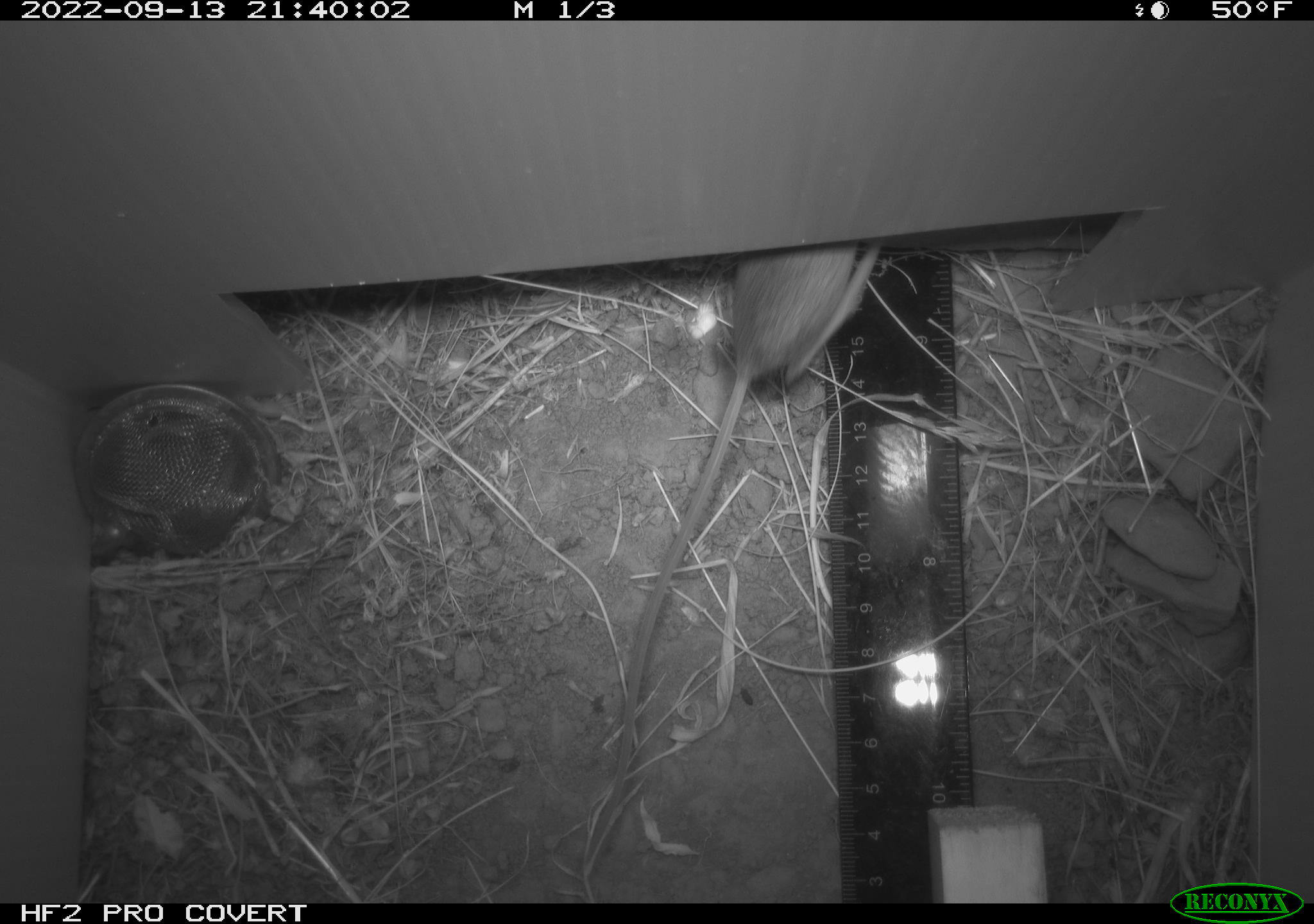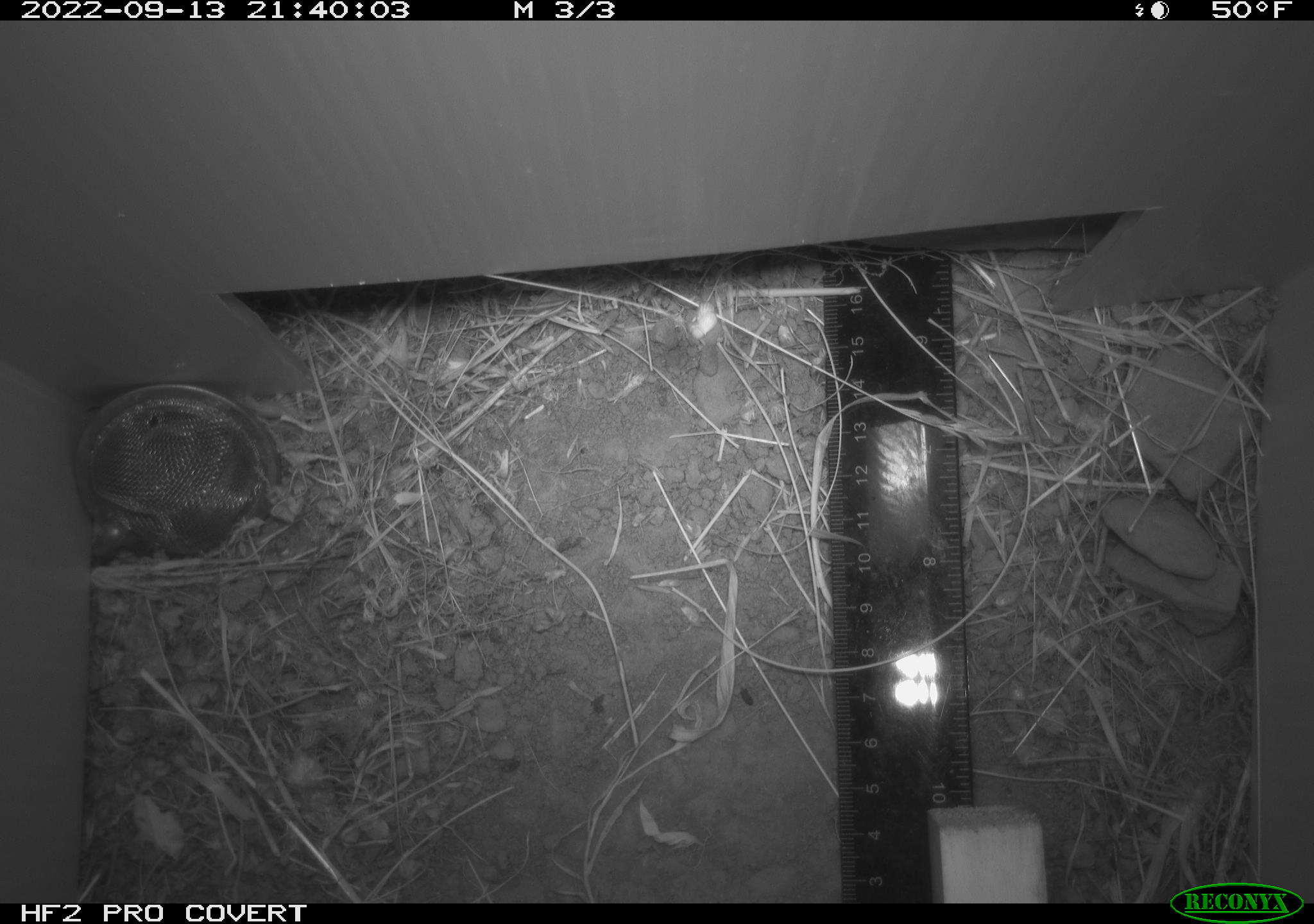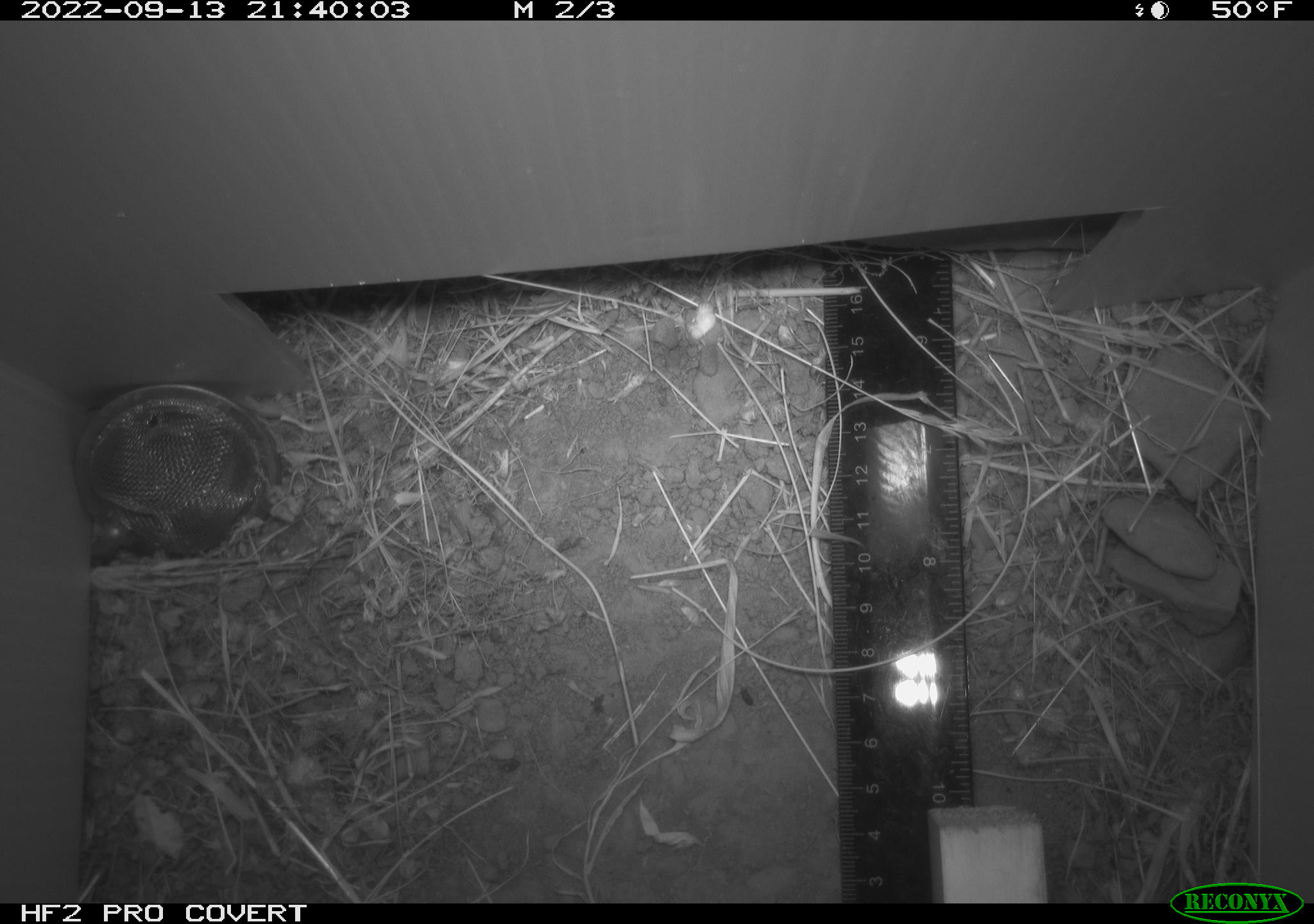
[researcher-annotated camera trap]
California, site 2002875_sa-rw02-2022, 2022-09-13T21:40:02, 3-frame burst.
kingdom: Animalia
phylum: Chordata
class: Mammalia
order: Rodentia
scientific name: Rodentia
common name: mouse species